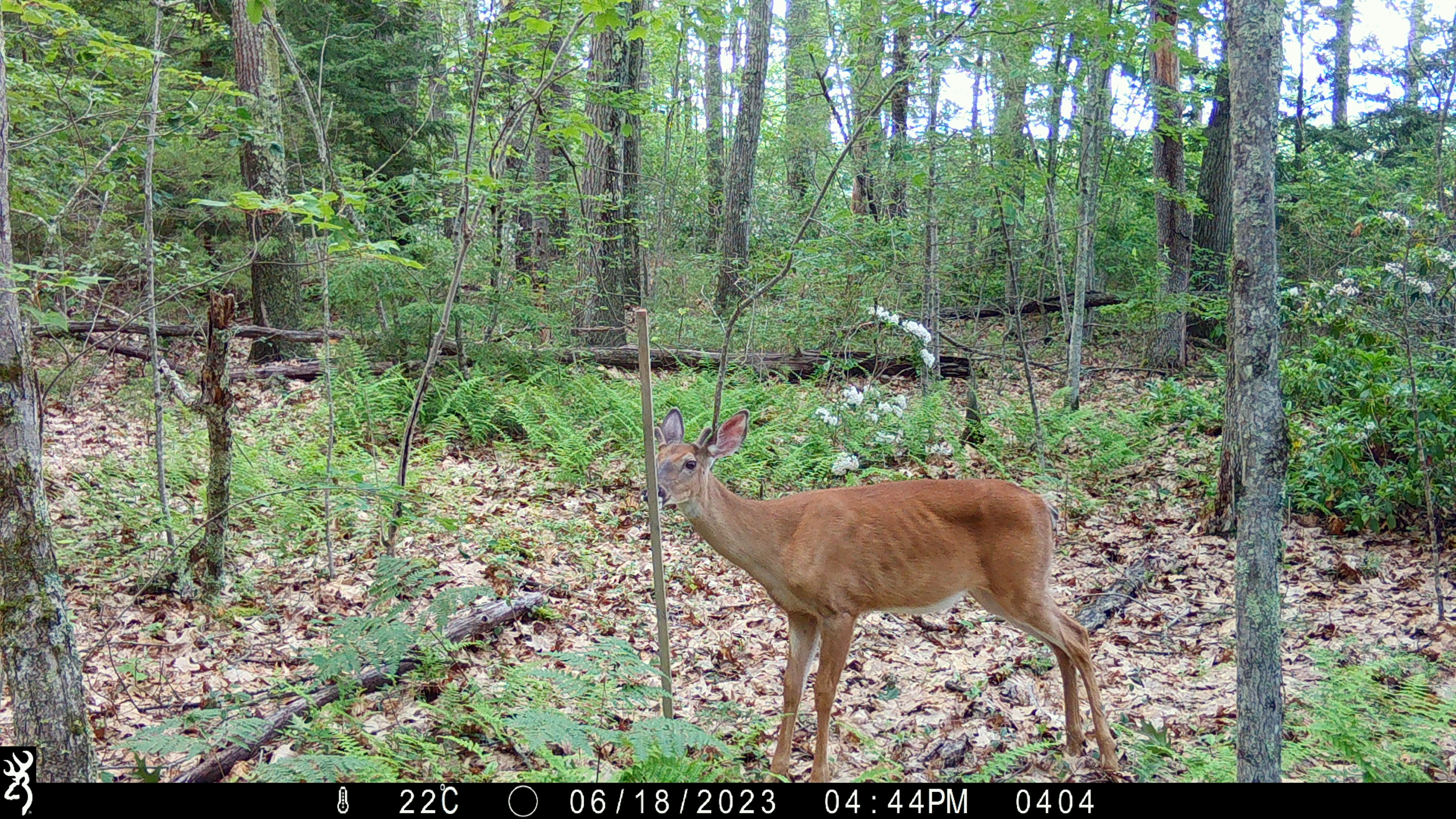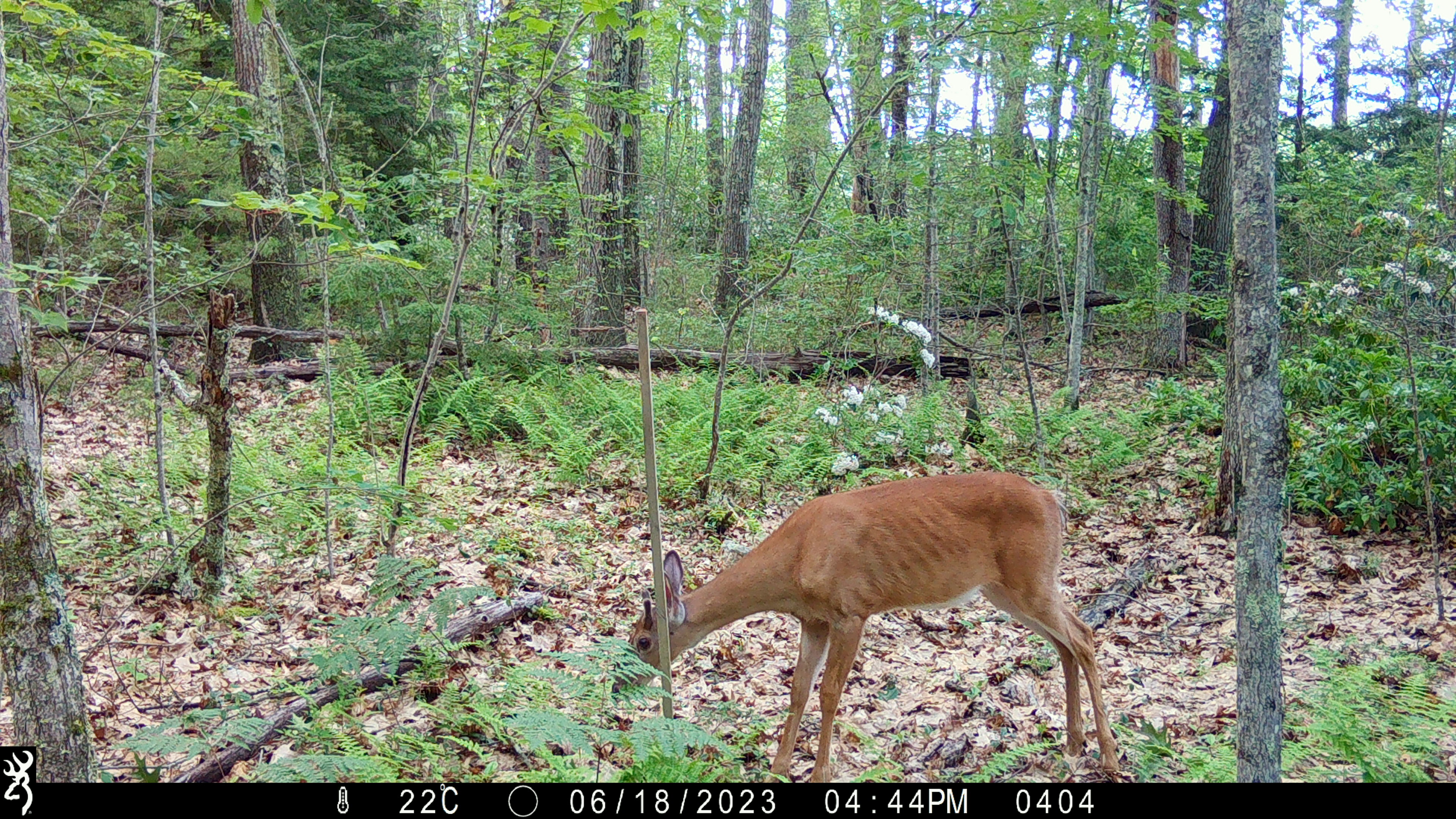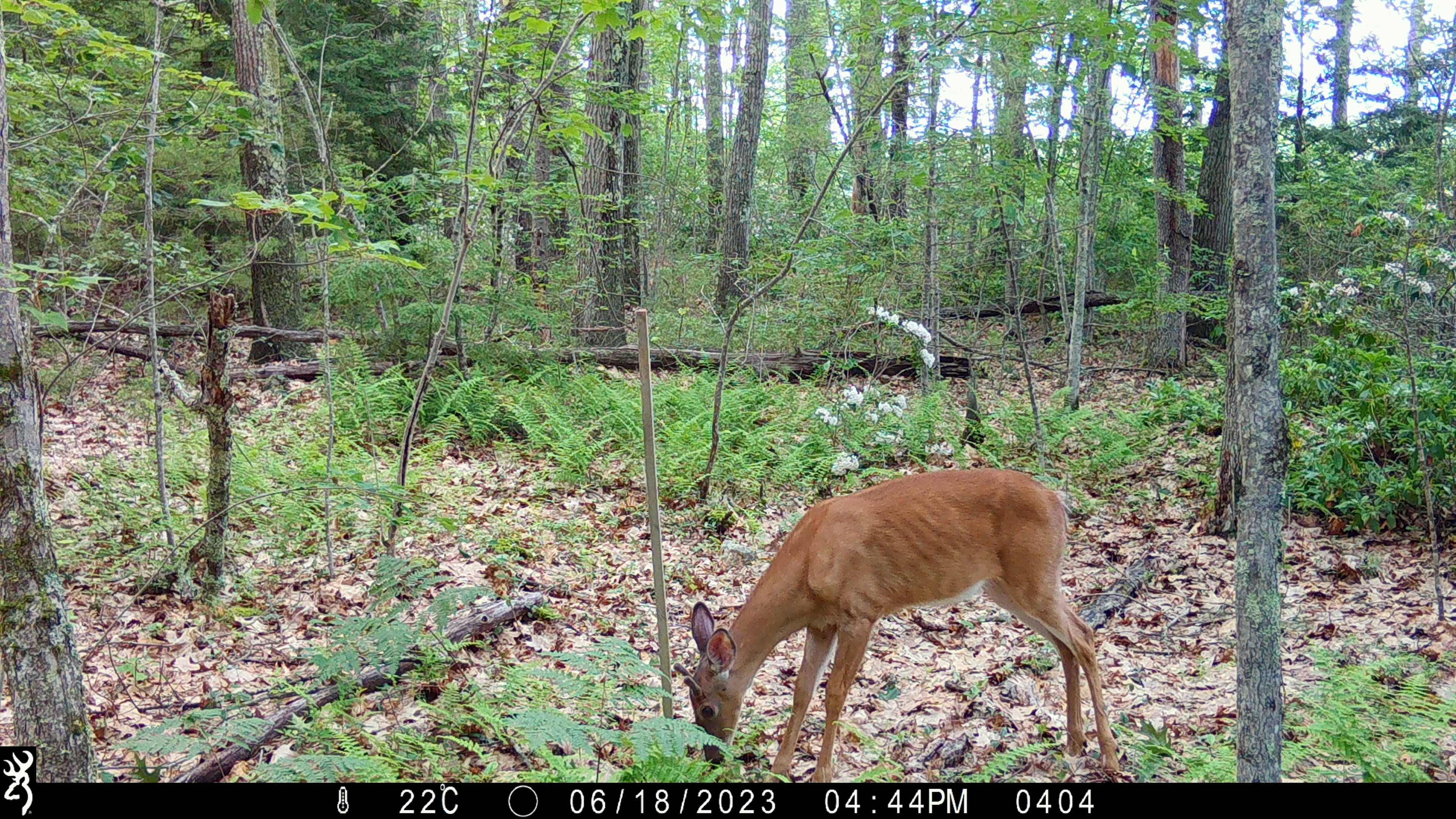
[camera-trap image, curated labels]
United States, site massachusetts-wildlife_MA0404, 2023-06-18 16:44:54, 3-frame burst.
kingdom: Animalia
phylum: Chordata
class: Mammalia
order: Artiodactyla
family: Cervidae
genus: Odocoileus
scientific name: Odocoileus virginianus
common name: white-tailed deer